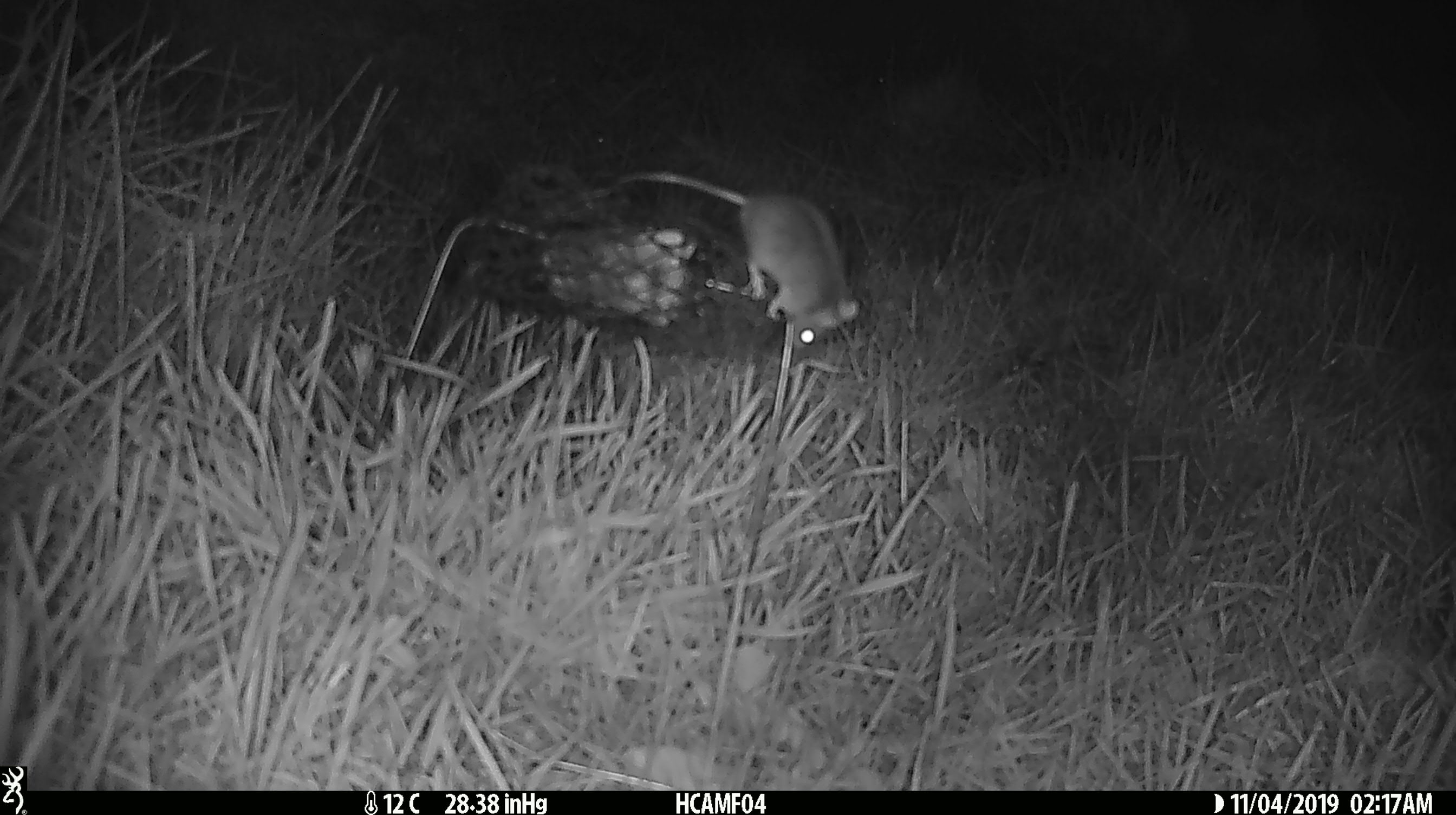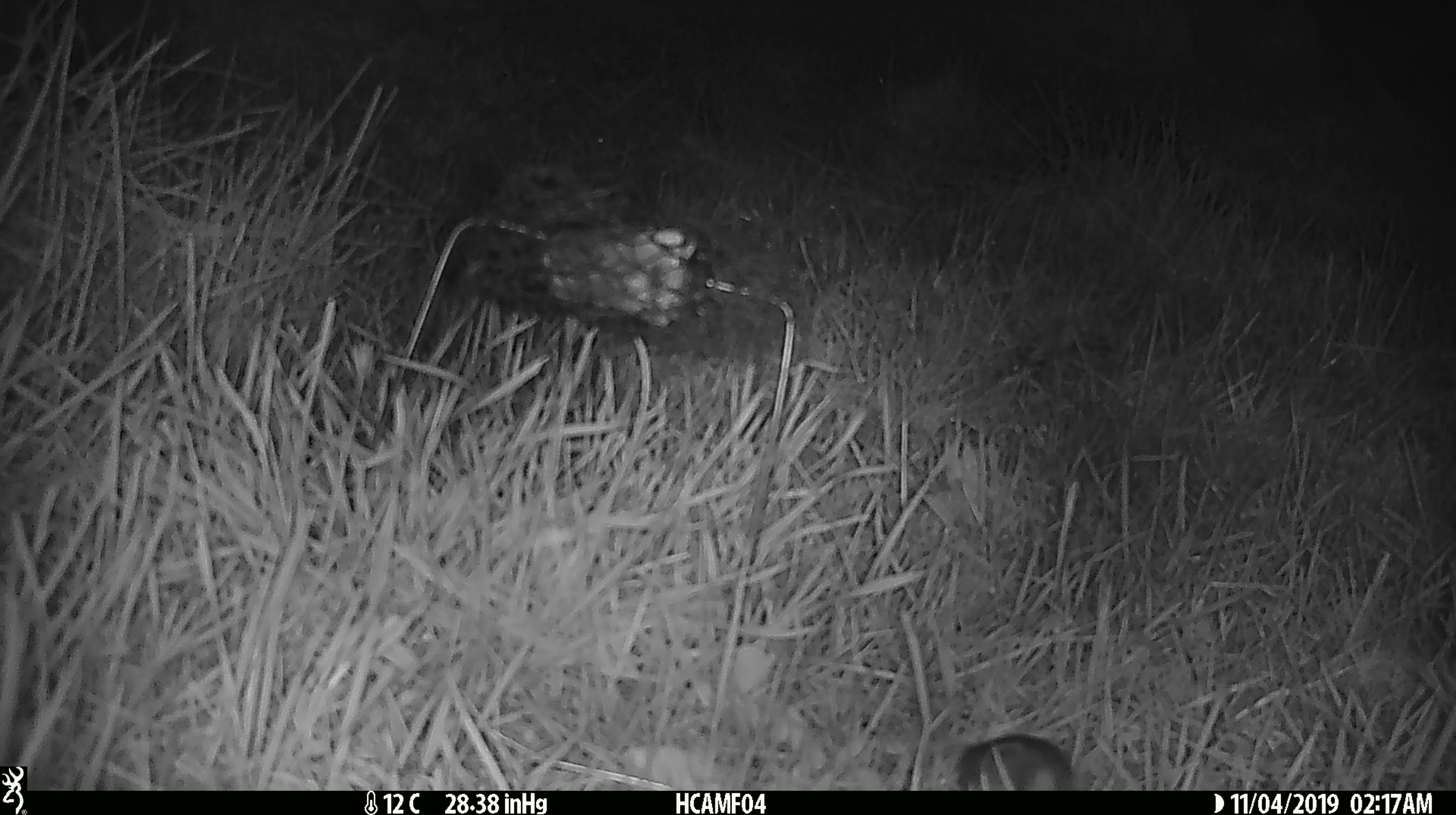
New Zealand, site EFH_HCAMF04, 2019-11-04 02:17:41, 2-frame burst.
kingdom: Animalia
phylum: Chordata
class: Mammalia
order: Rodentia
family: Muridae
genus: Mus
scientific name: Mus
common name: mouse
Mouse (Mus).